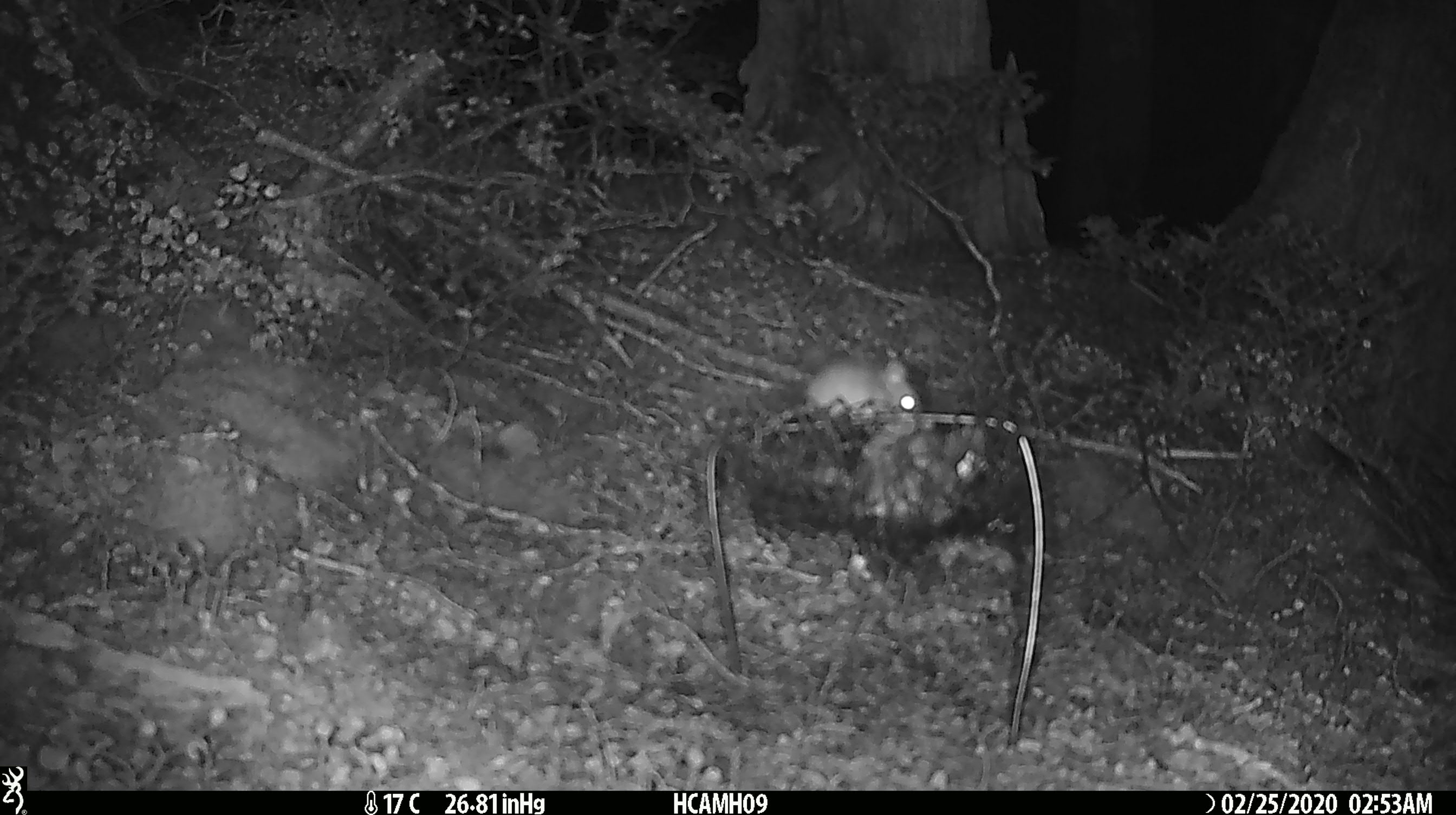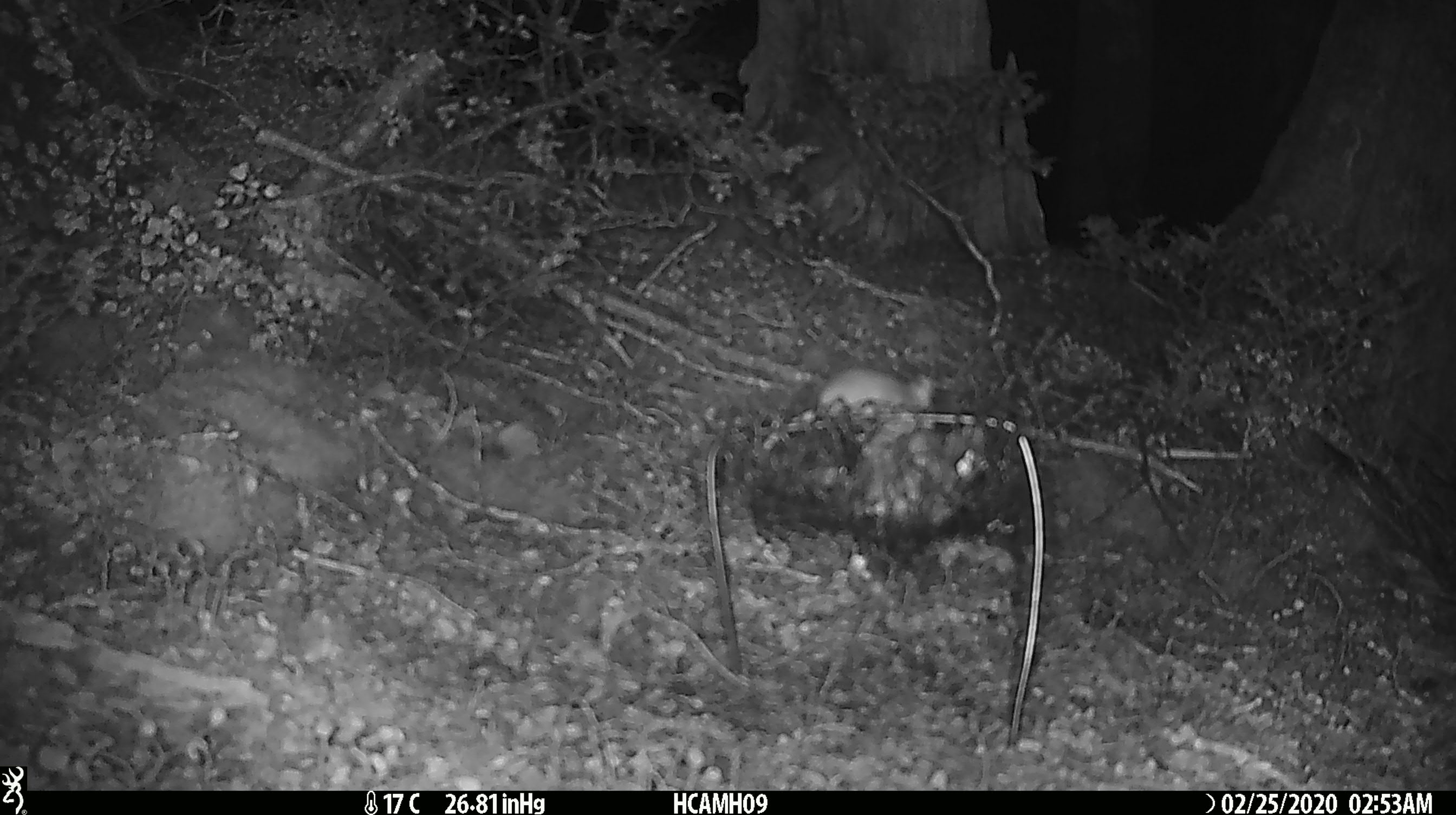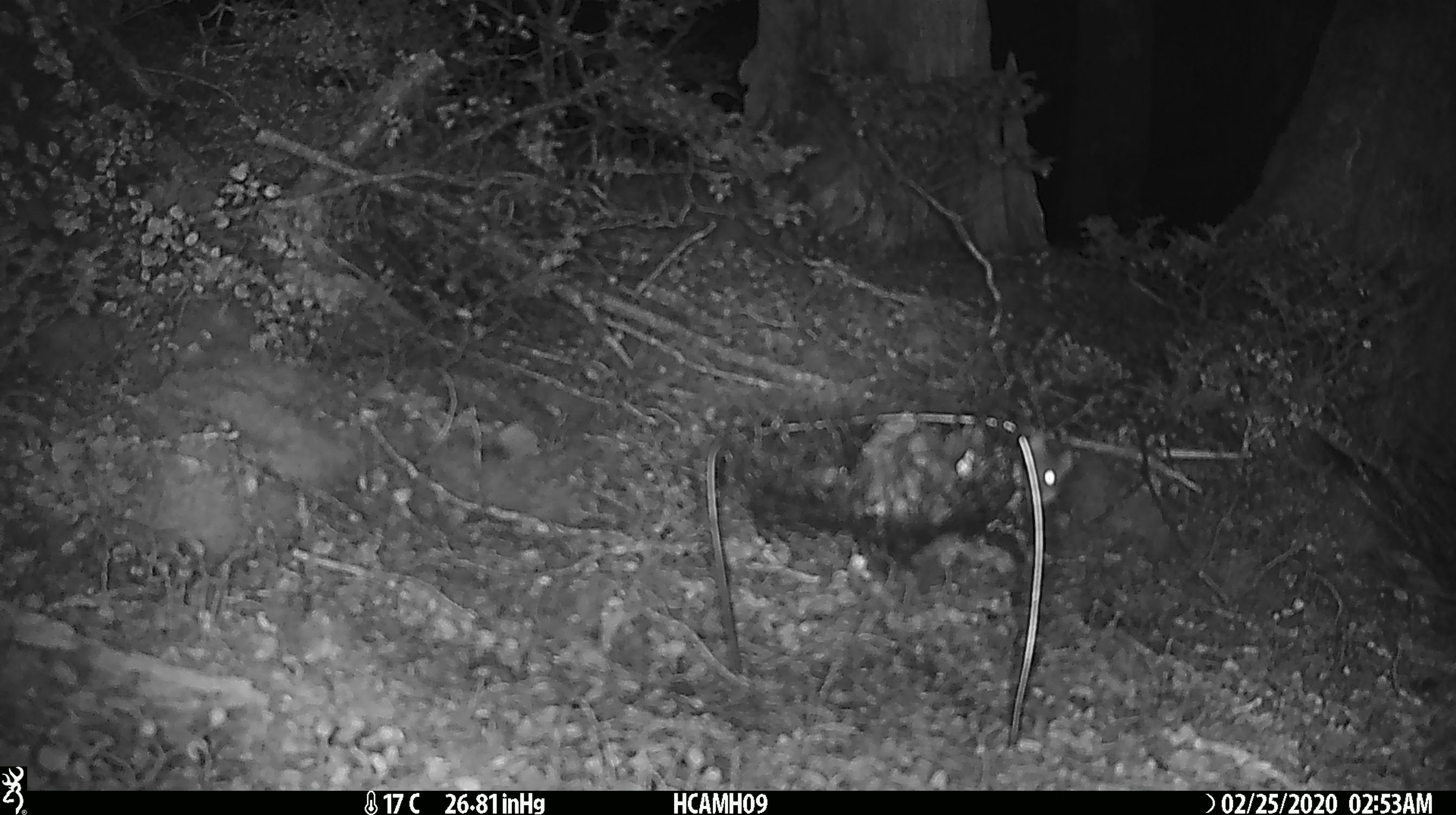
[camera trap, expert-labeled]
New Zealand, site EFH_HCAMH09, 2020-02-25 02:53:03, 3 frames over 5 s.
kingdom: Animalia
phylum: Chordata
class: Mammalia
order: Rodentia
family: Muridae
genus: Mus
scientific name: Mus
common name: mouse